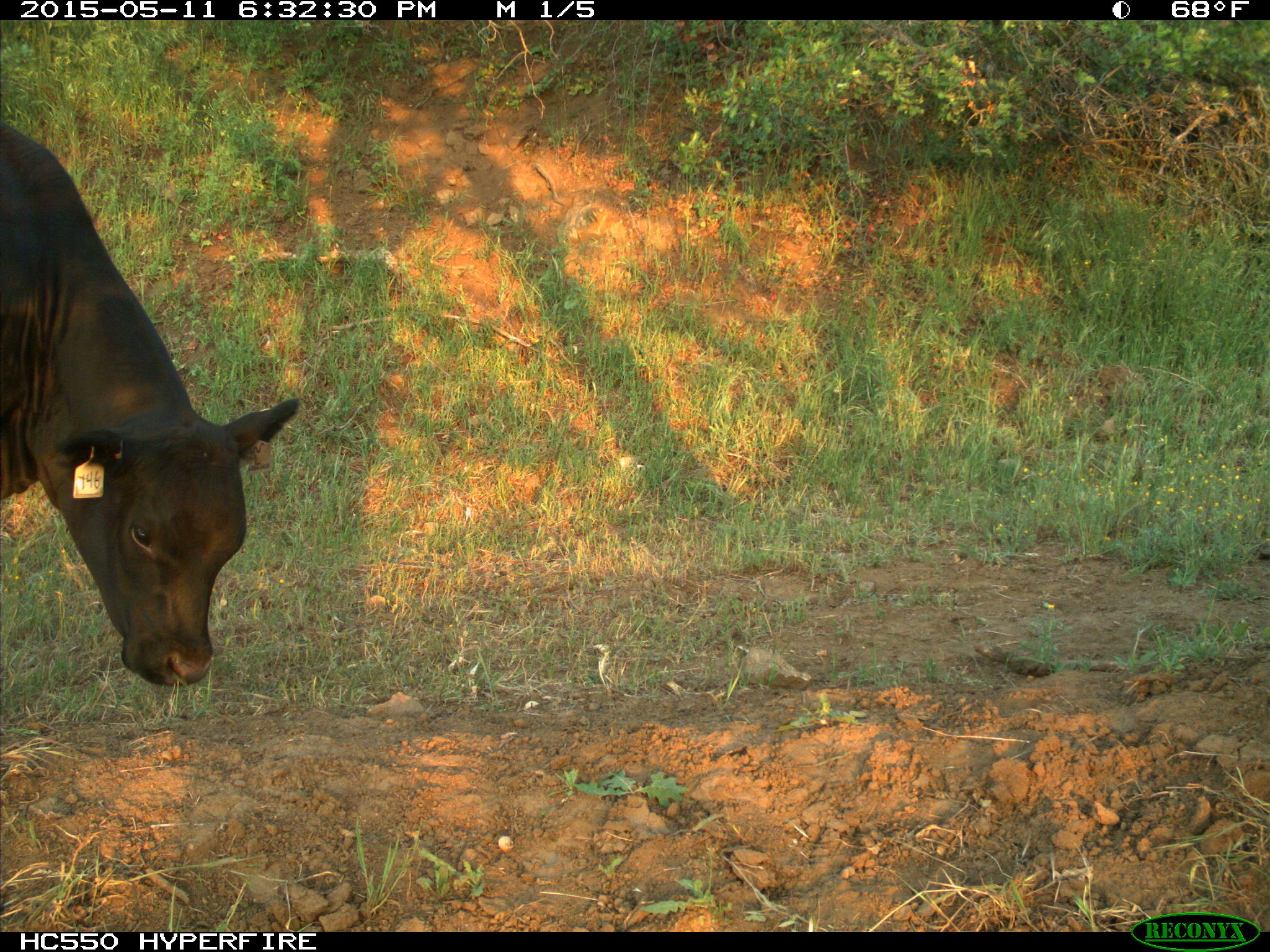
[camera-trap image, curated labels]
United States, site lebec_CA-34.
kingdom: Animalia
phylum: Chordata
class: Mammalia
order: Artiodactyla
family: Bovidae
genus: Bos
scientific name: Bos taurus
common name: domestic cow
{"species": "Bos taurus (domestic cow)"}